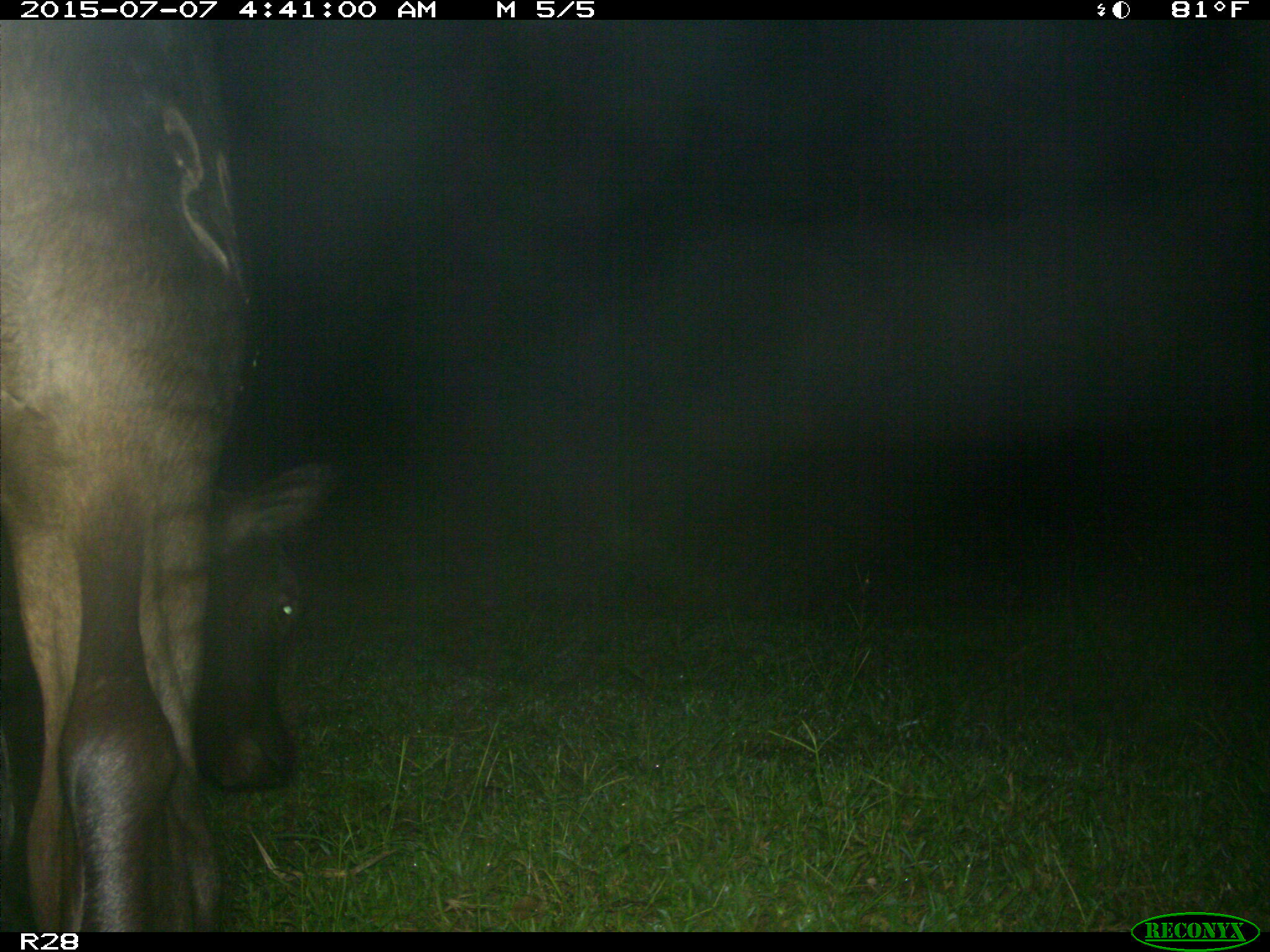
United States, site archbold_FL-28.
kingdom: Animalia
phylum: Chordata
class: Mammalia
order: Artiodactyla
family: Bovidae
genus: Bos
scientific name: Bos taurus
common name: domestic cow